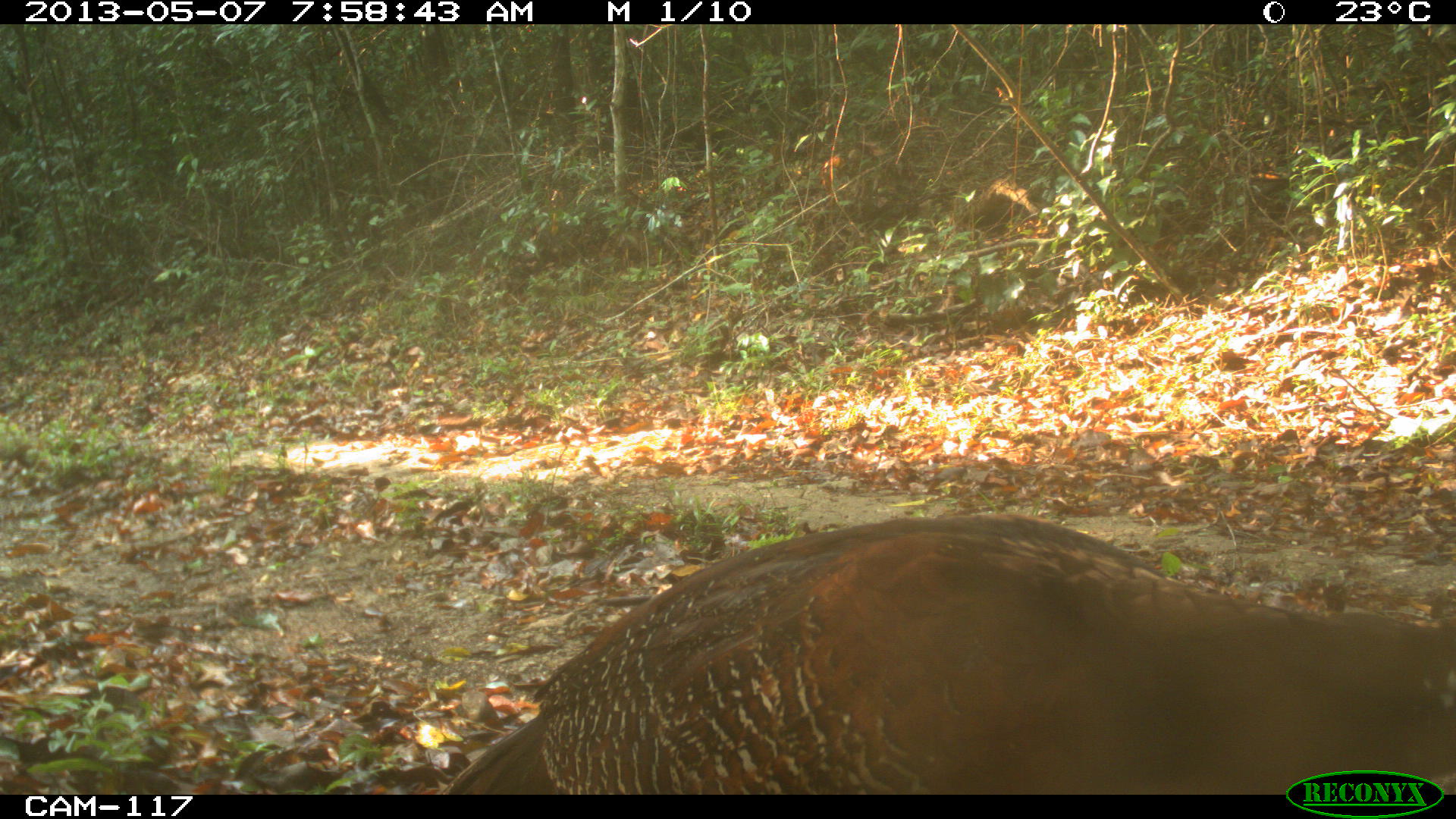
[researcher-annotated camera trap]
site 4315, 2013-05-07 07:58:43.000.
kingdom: Animalia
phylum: Chordata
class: Aves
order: Galliformes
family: Cracidae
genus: Crax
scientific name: Crax rubra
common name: great curassow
Crax rubra (great curassow), count 1, sex female.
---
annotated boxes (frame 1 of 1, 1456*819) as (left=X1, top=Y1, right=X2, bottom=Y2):
crax rubra: (left=436, top=512, right=1456, bottom=793)